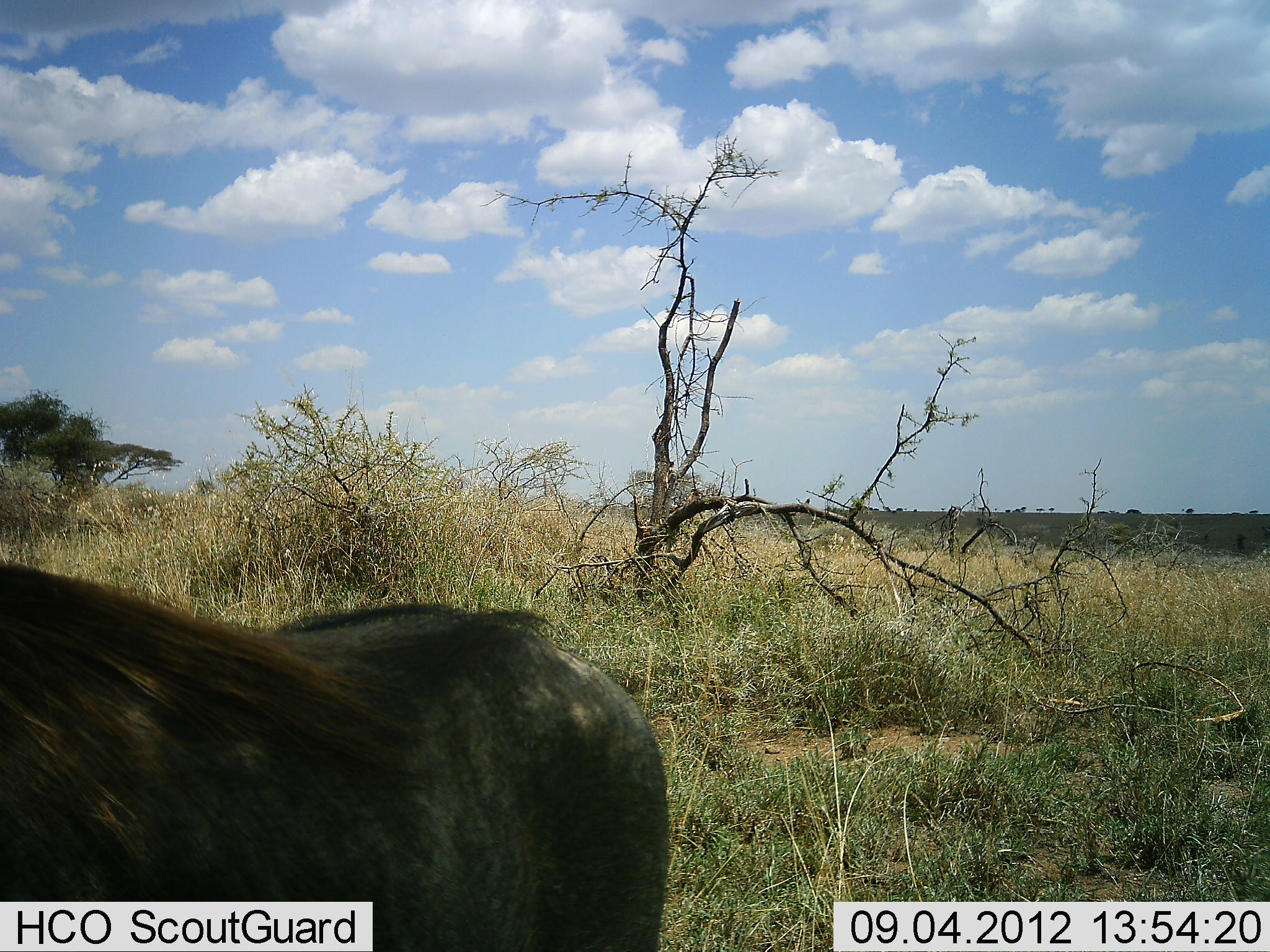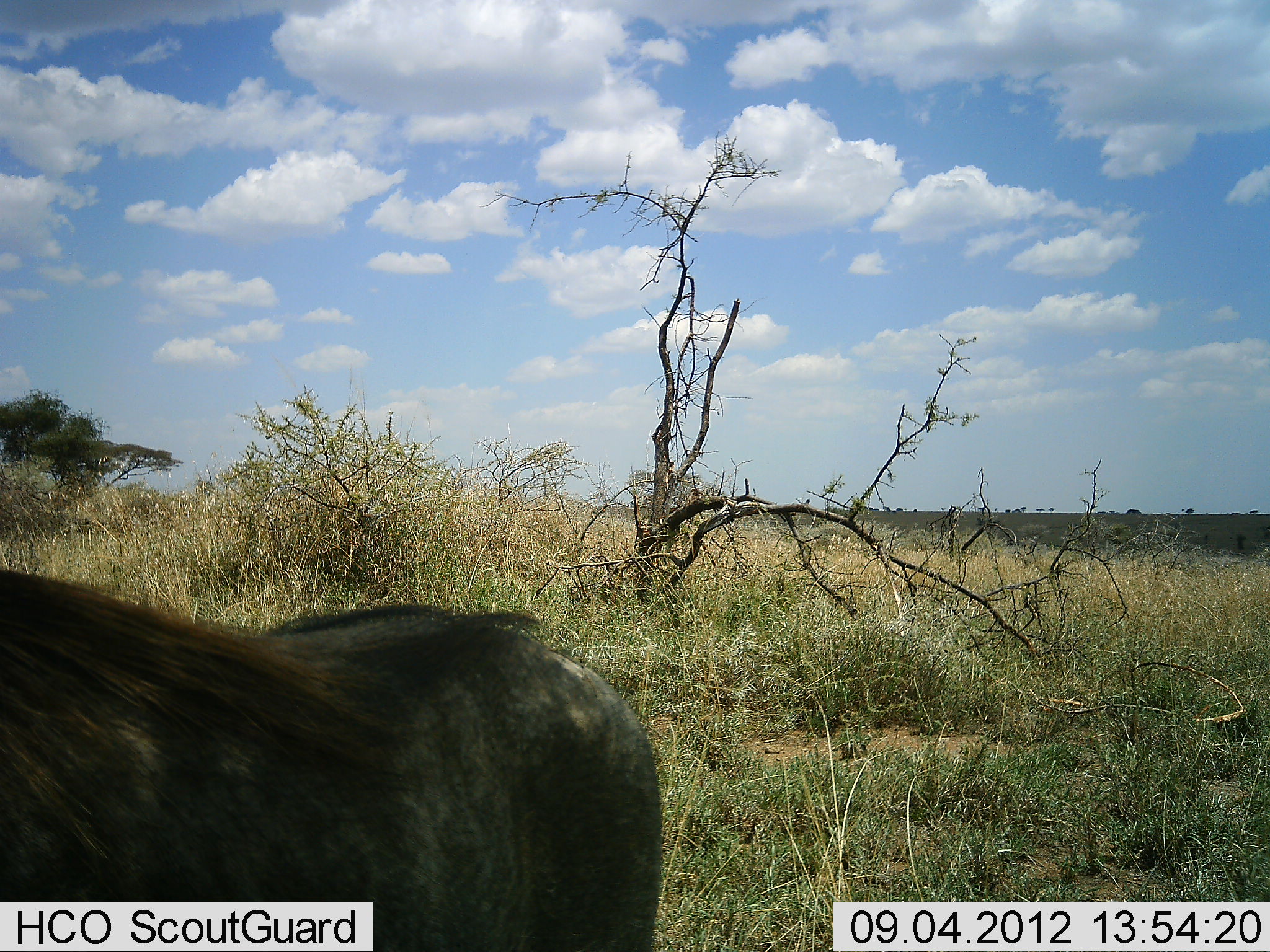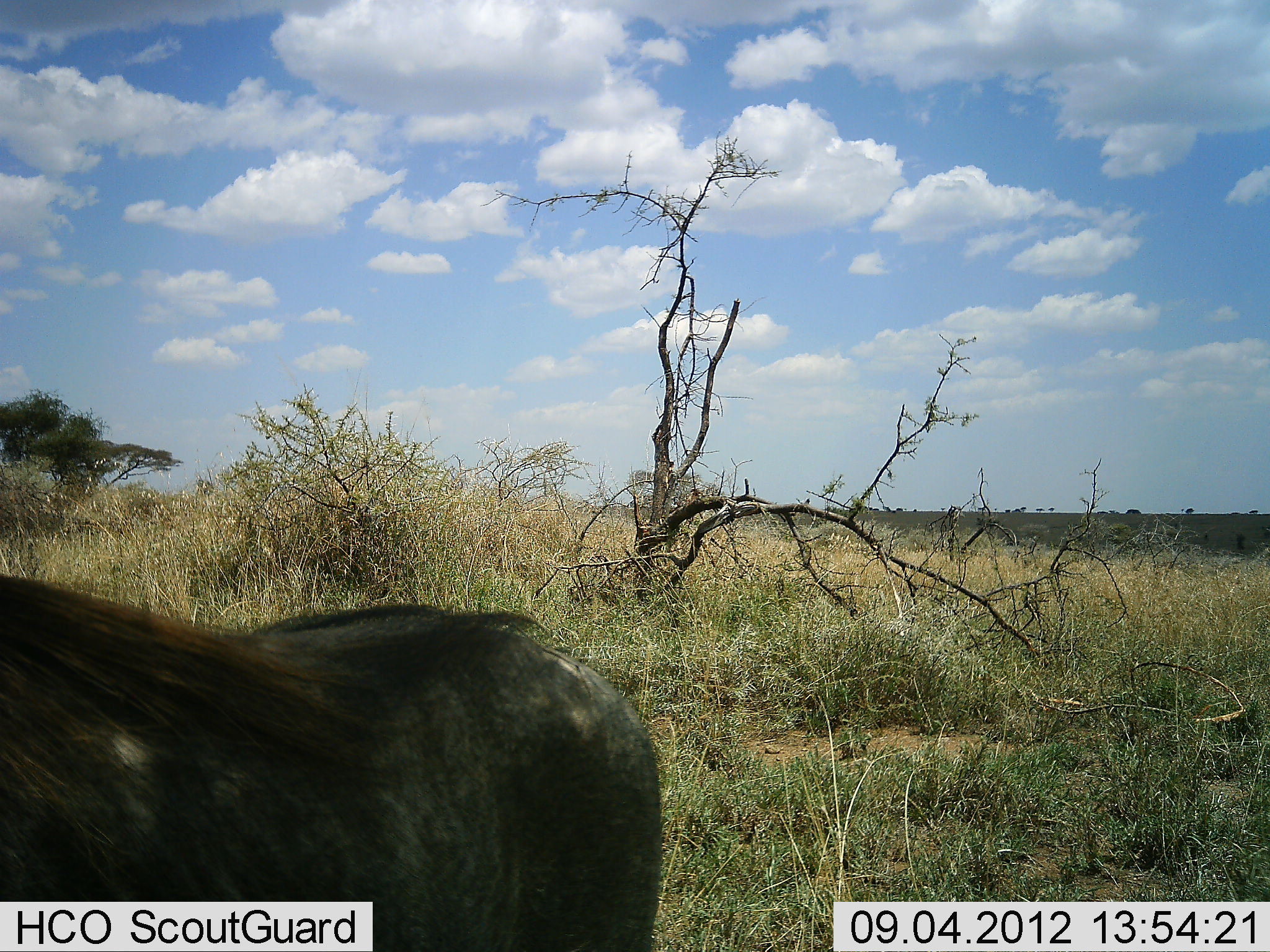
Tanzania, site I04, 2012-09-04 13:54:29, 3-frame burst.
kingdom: Animalia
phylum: Chordata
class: Mammalia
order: Artiodactyla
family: Suidae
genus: Phacochoerus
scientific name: Phacochoerus africanus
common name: warthog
Warthog (Phacochoerus africanus), count 1. Behavior (volunteer vote fractions): standing 100%, resting 0%, moving 0%, interacting 0%. Young present (vote fraction): 0%. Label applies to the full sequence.